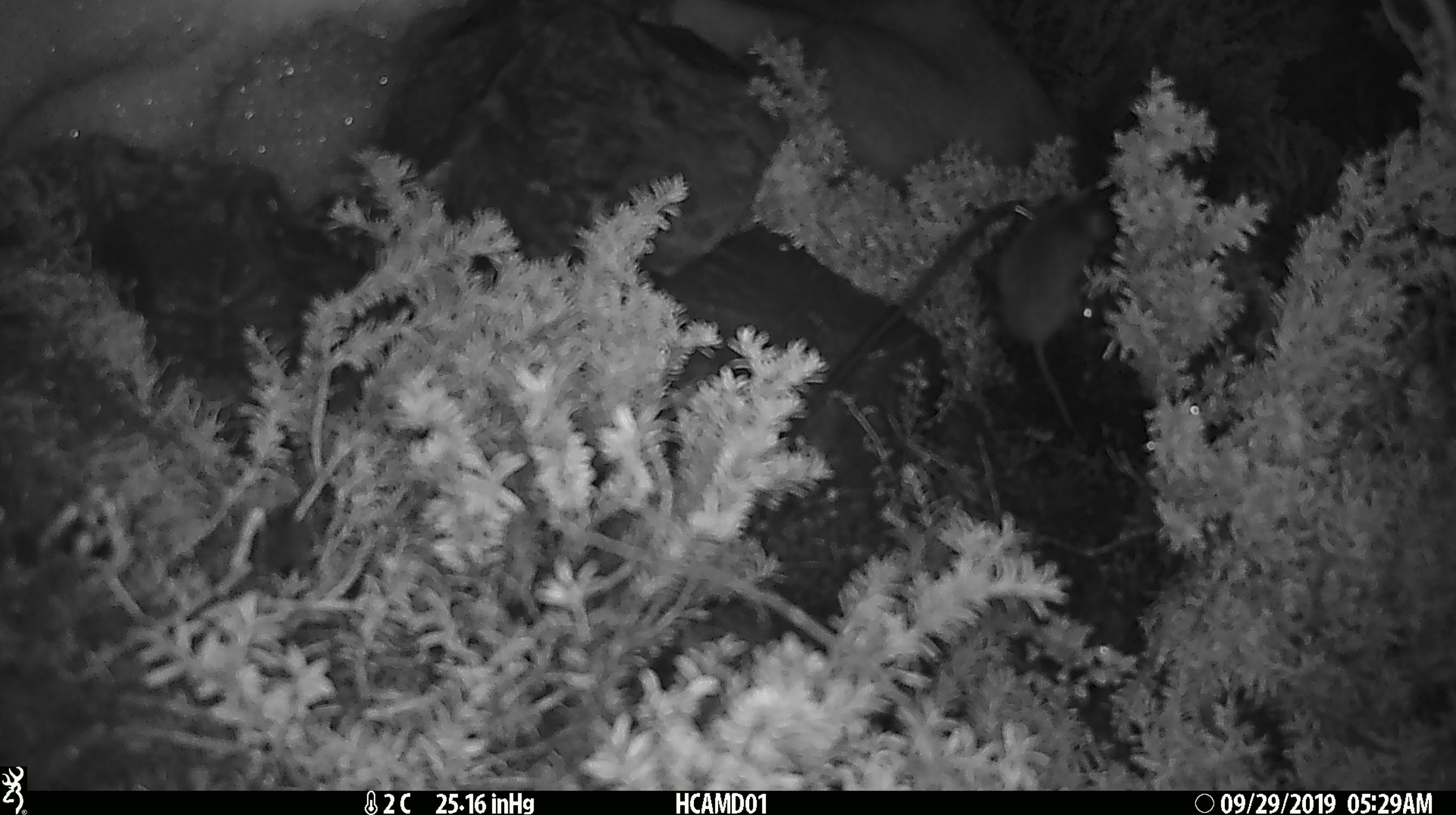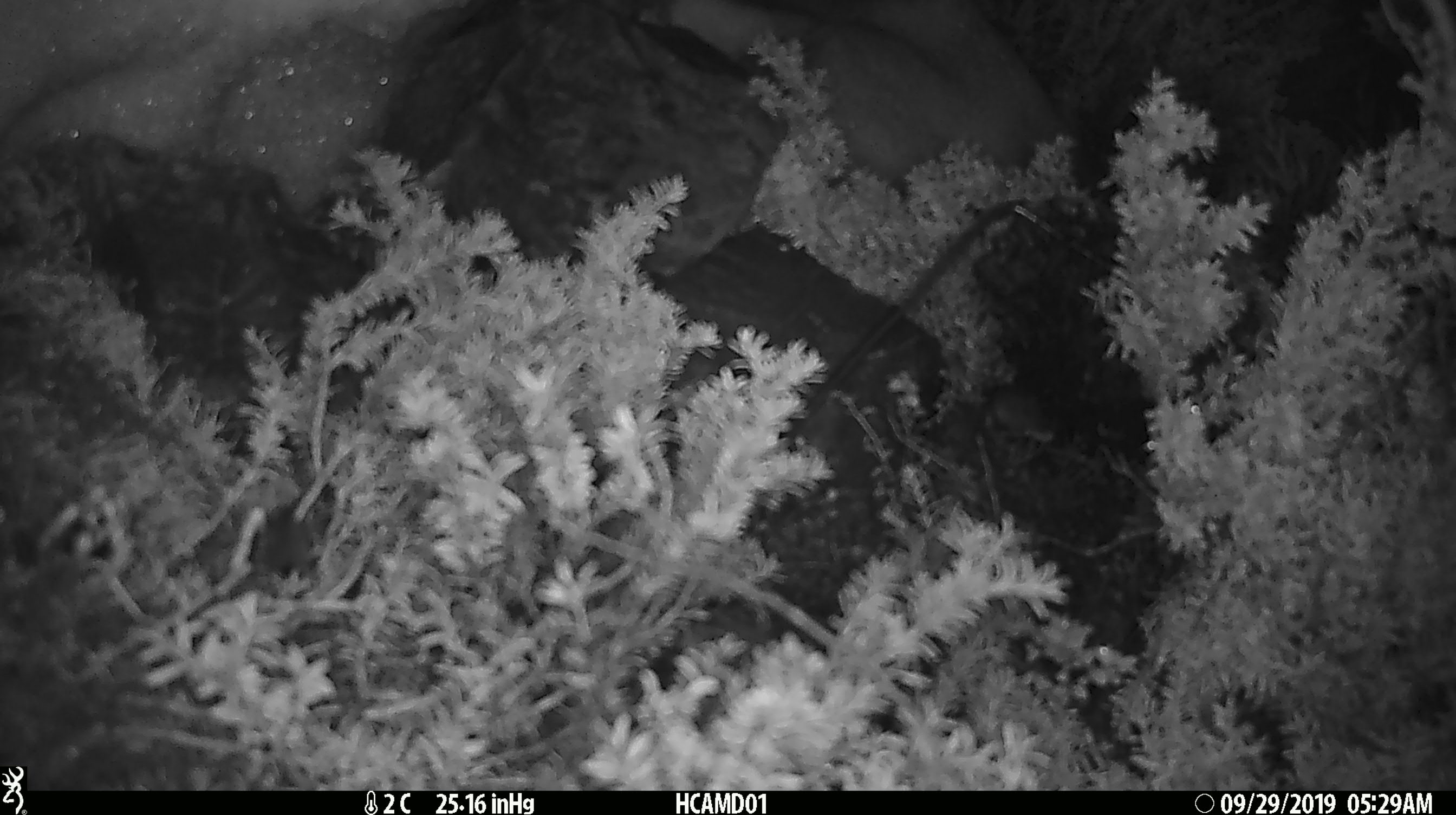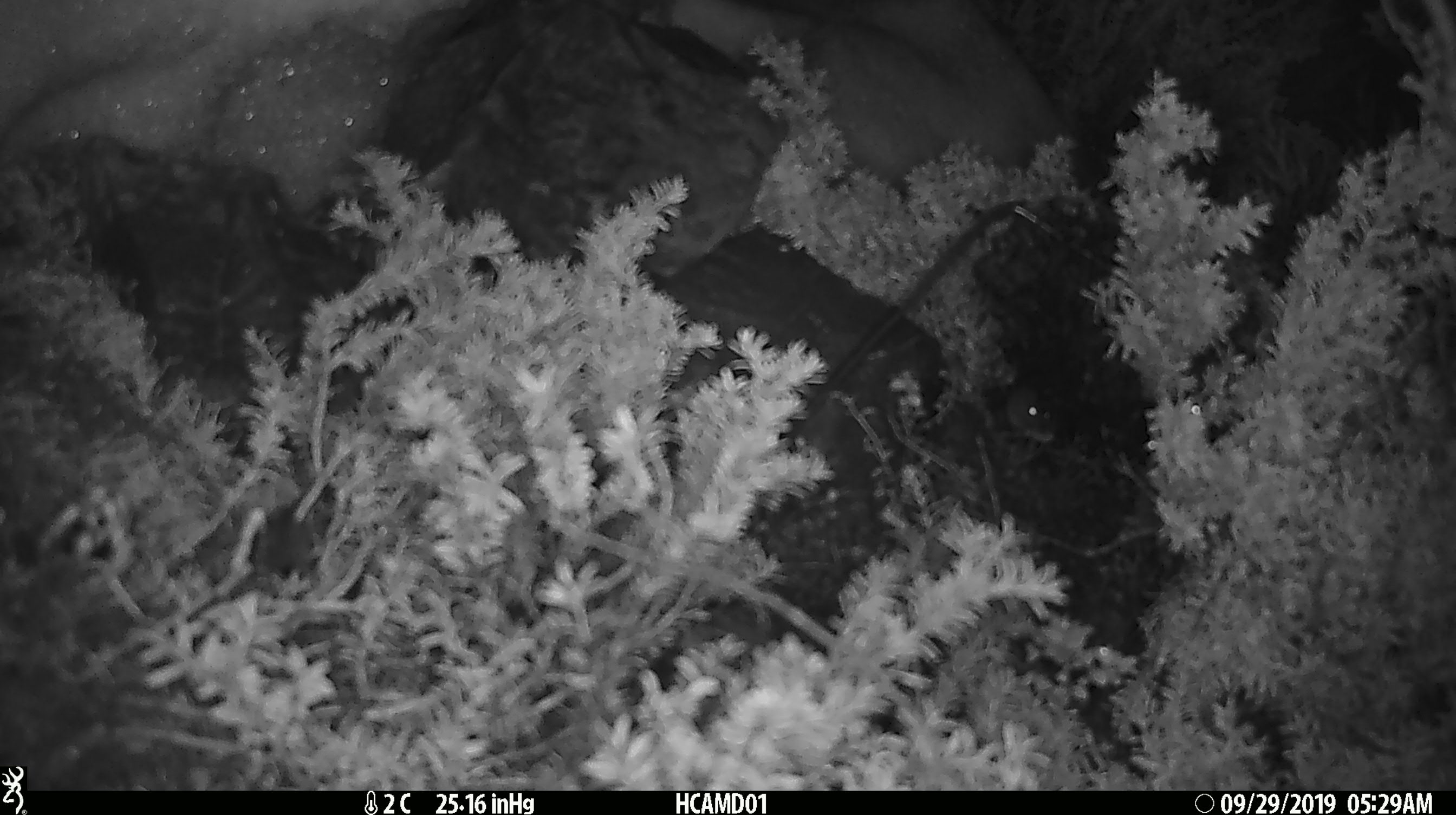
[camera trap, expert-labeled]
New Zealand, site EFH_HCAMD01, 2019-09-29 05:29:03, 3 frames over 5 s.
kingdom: Animalia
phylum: Chordata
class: Mammalia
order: Rodentia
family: Muridae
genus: Mus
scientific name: Mus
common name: mouse